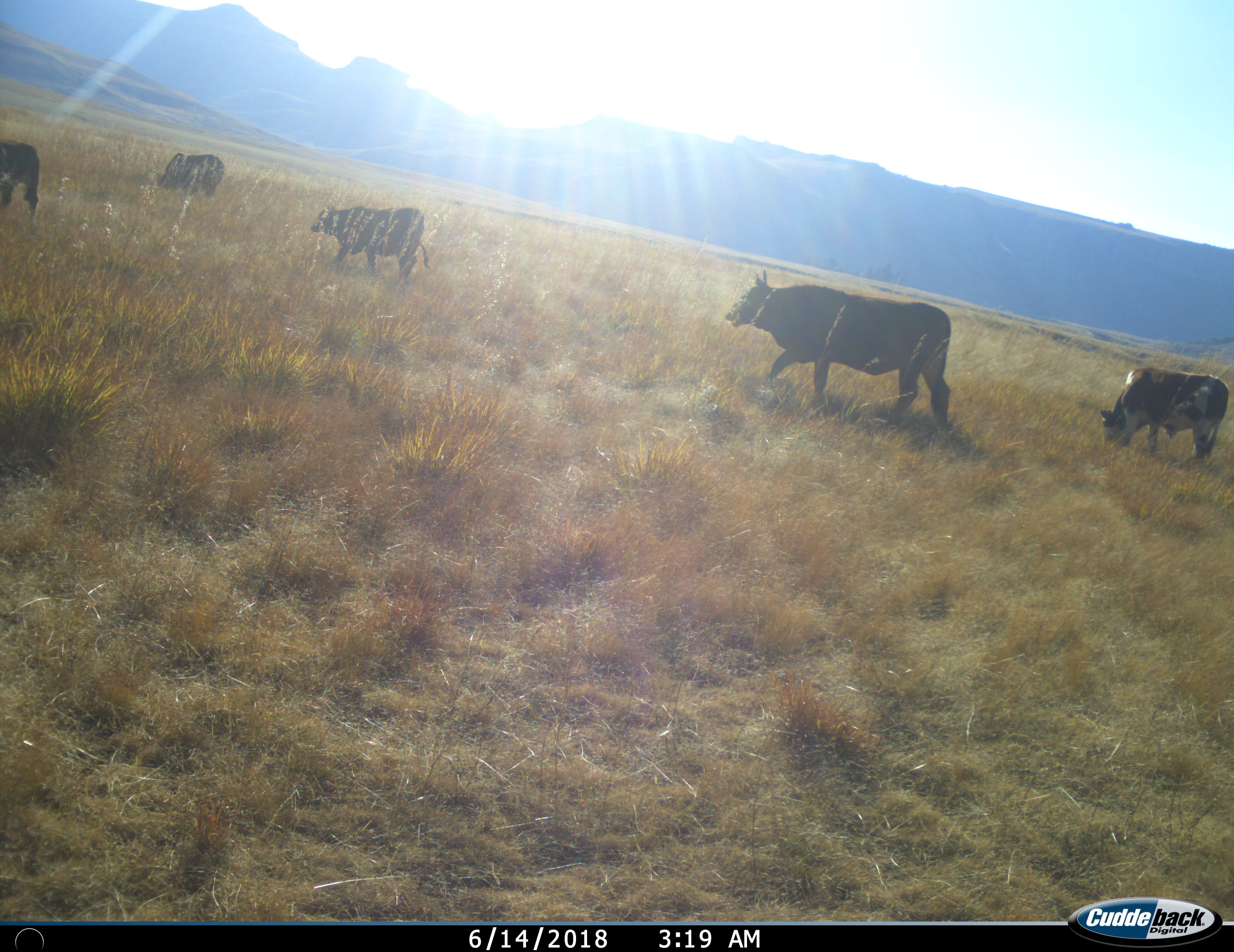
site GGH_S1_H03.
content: unidentified animal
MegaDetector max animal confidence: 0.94